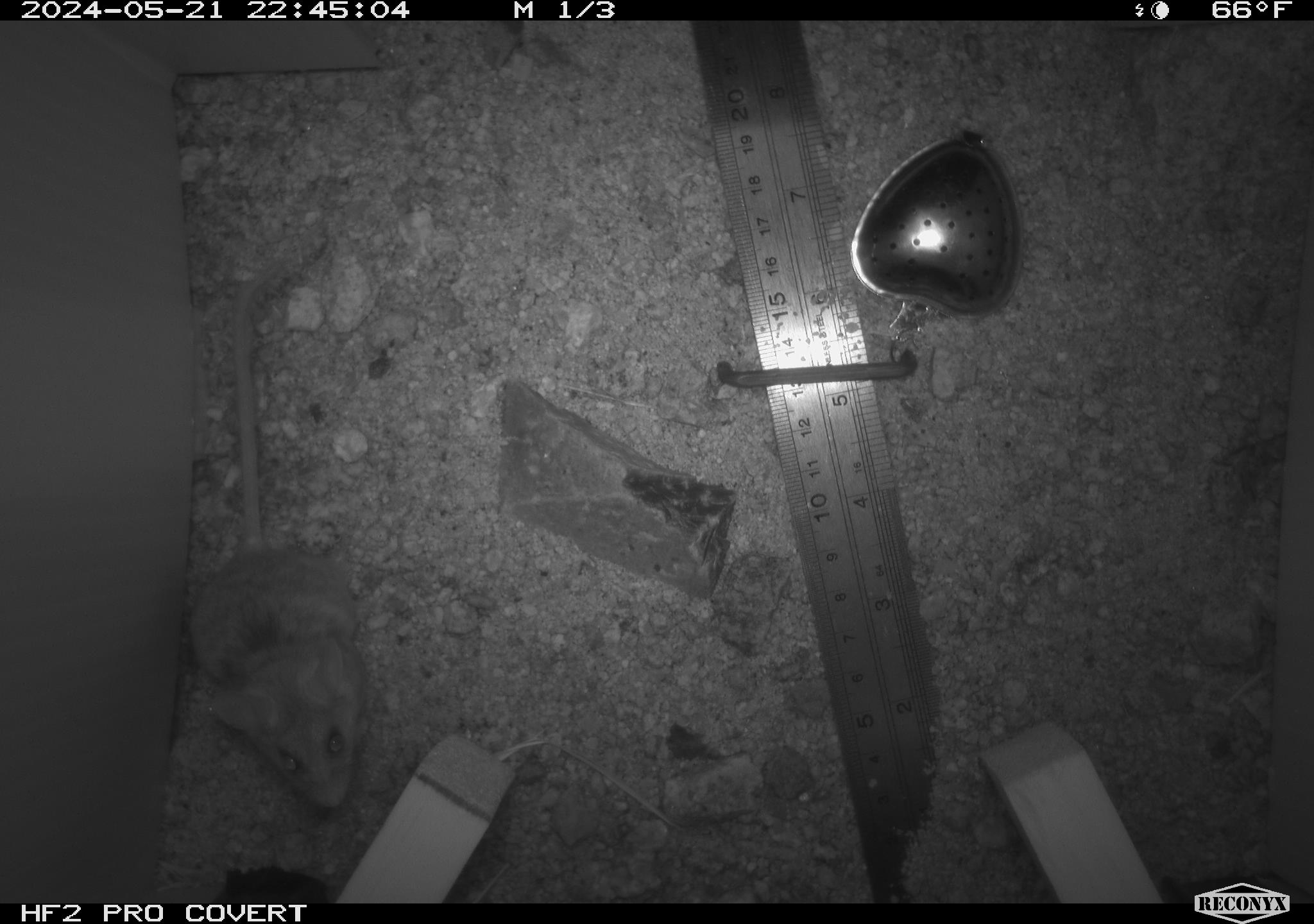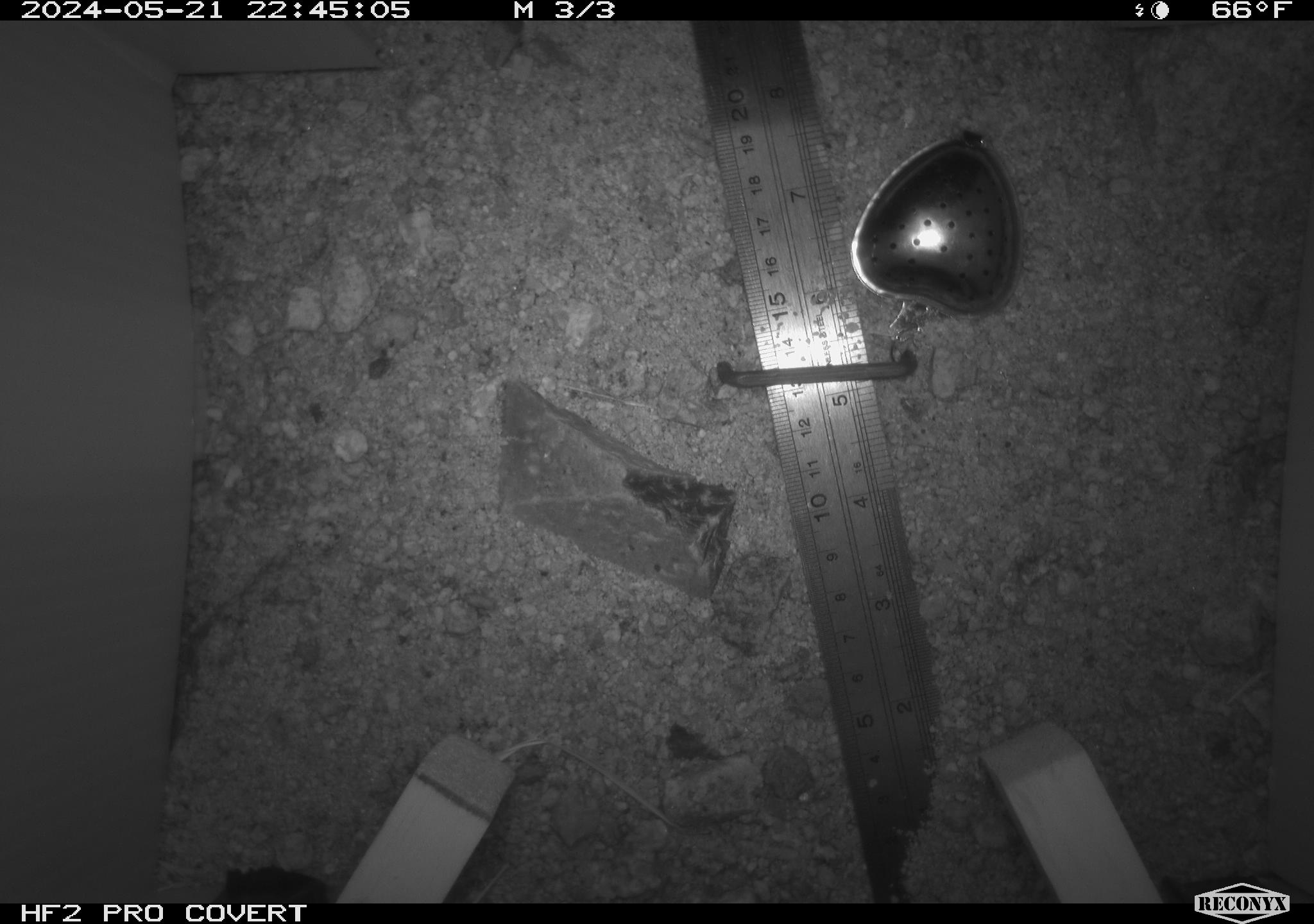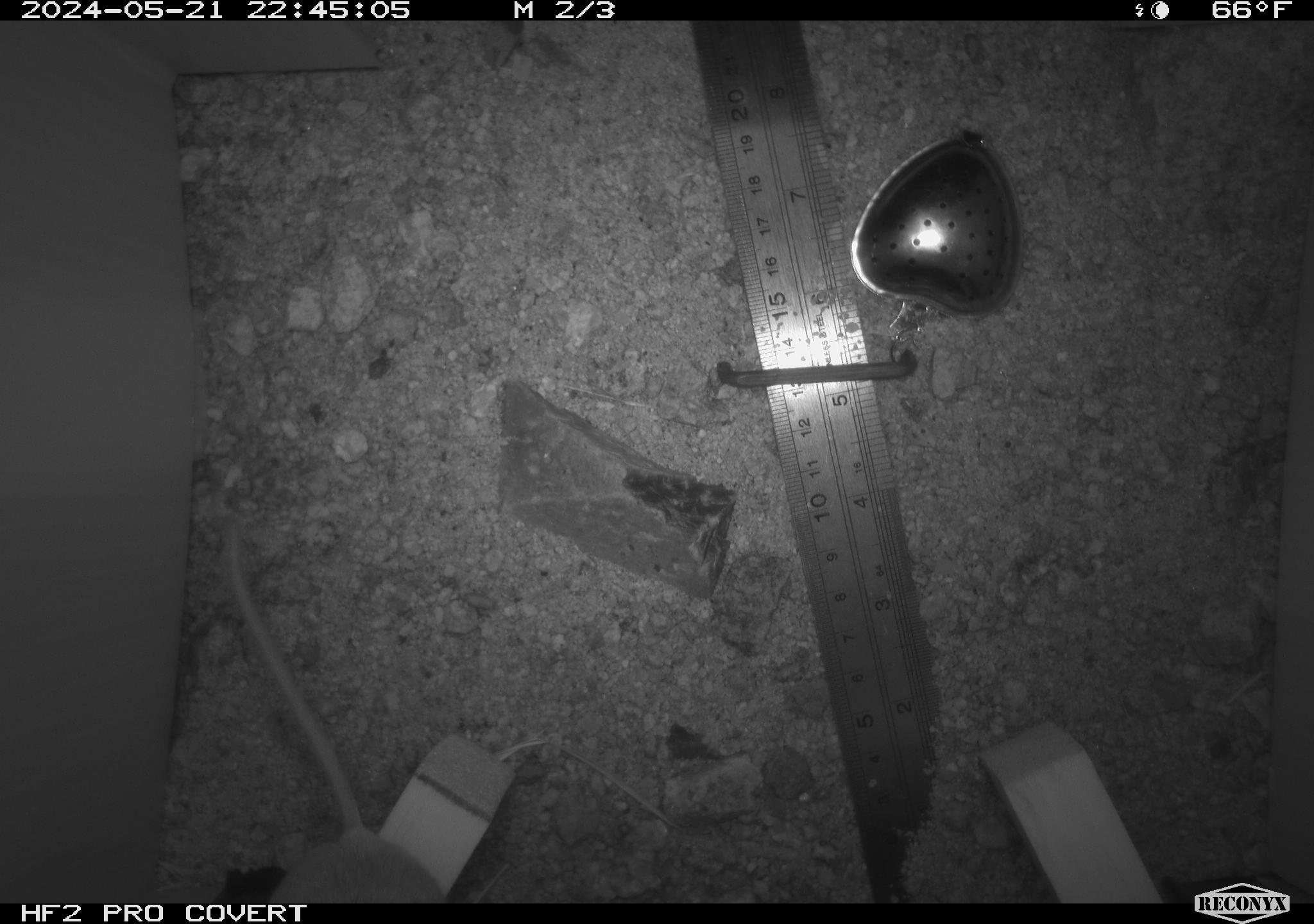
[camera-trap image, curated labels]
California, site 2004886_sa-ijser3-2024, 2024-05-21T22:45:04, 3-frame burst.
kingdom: Animalia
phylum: Chordata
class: Mammalia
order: Rodentia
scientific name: Rodentia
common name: mouse species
Mouse species (Rodentia).